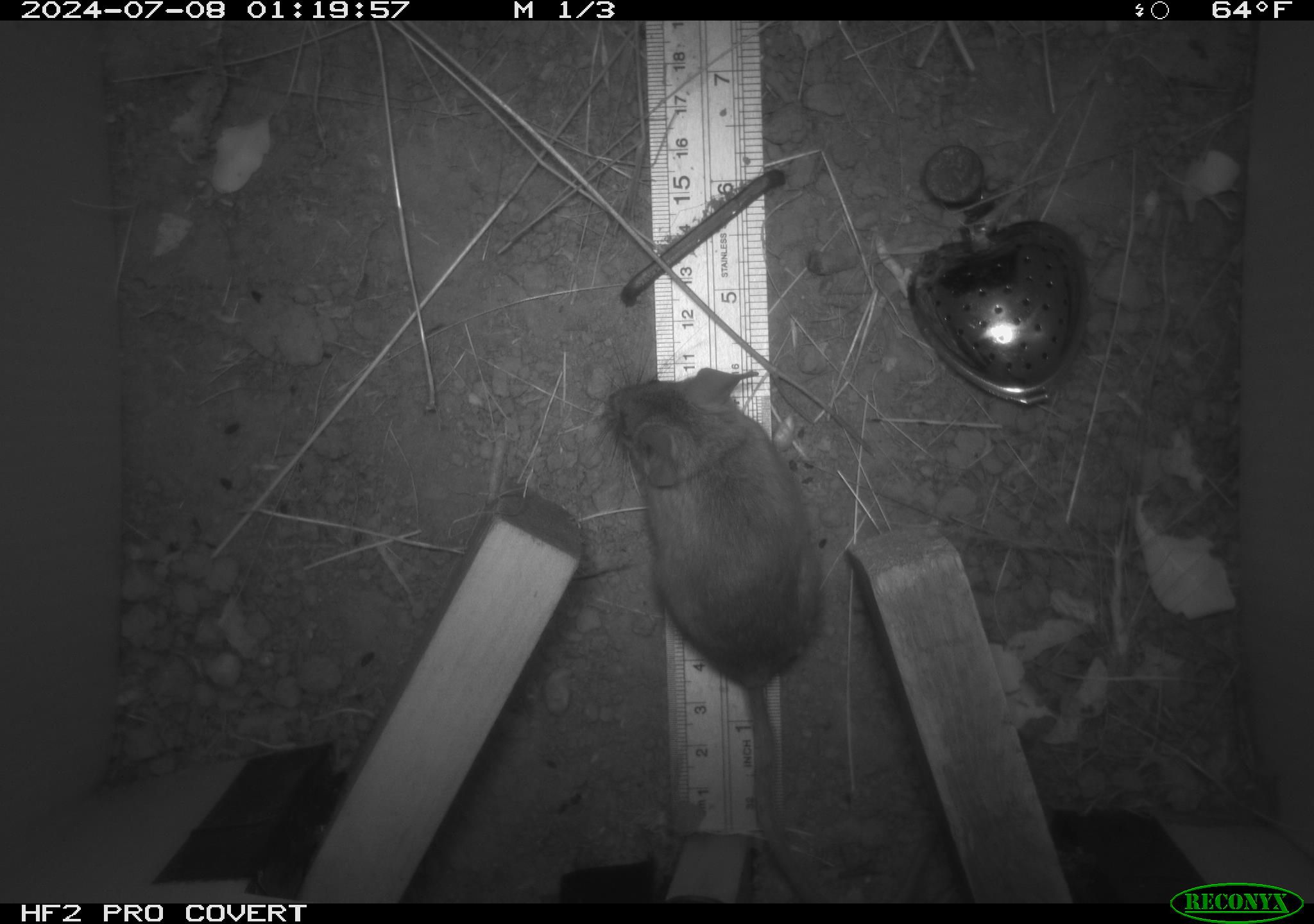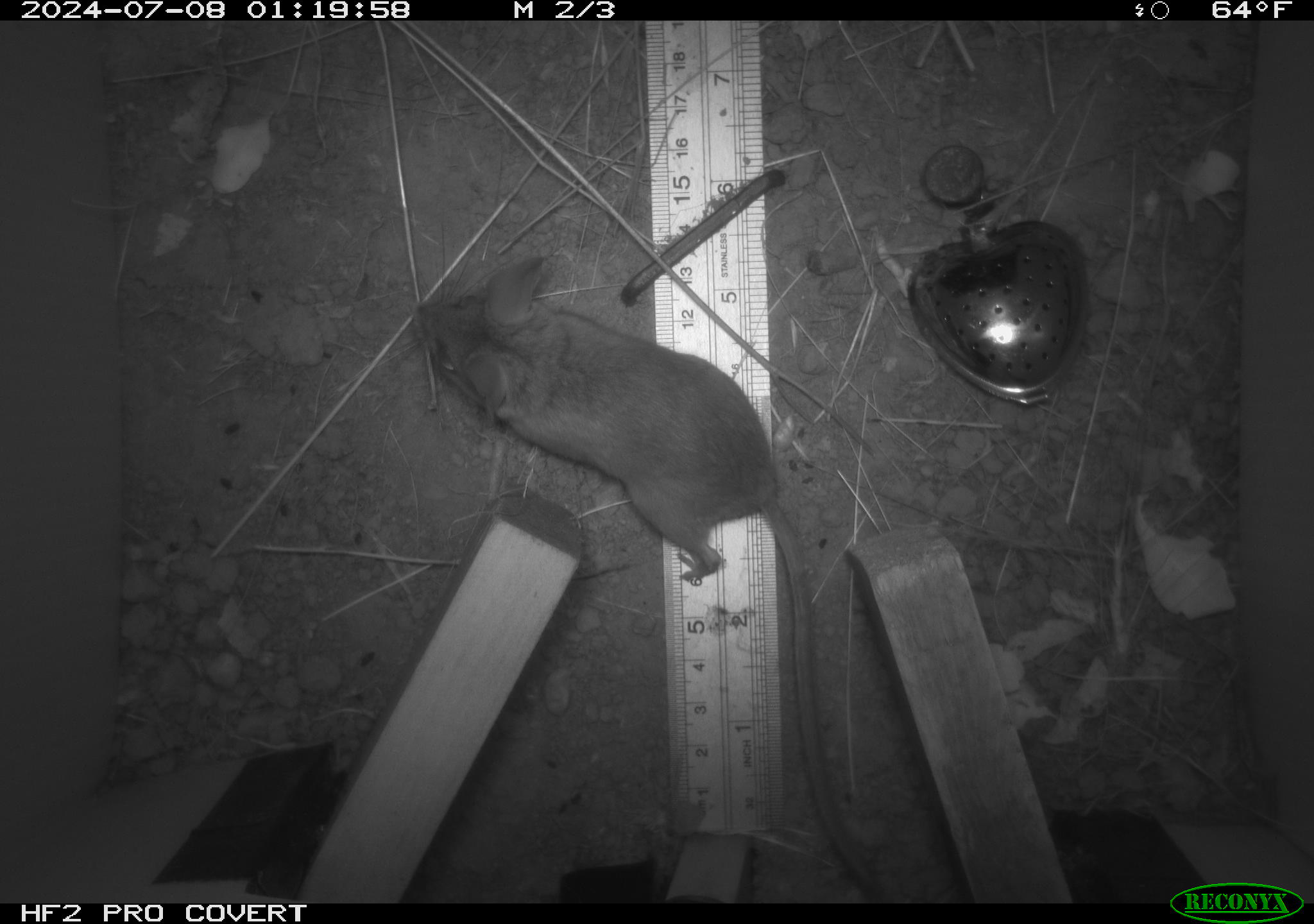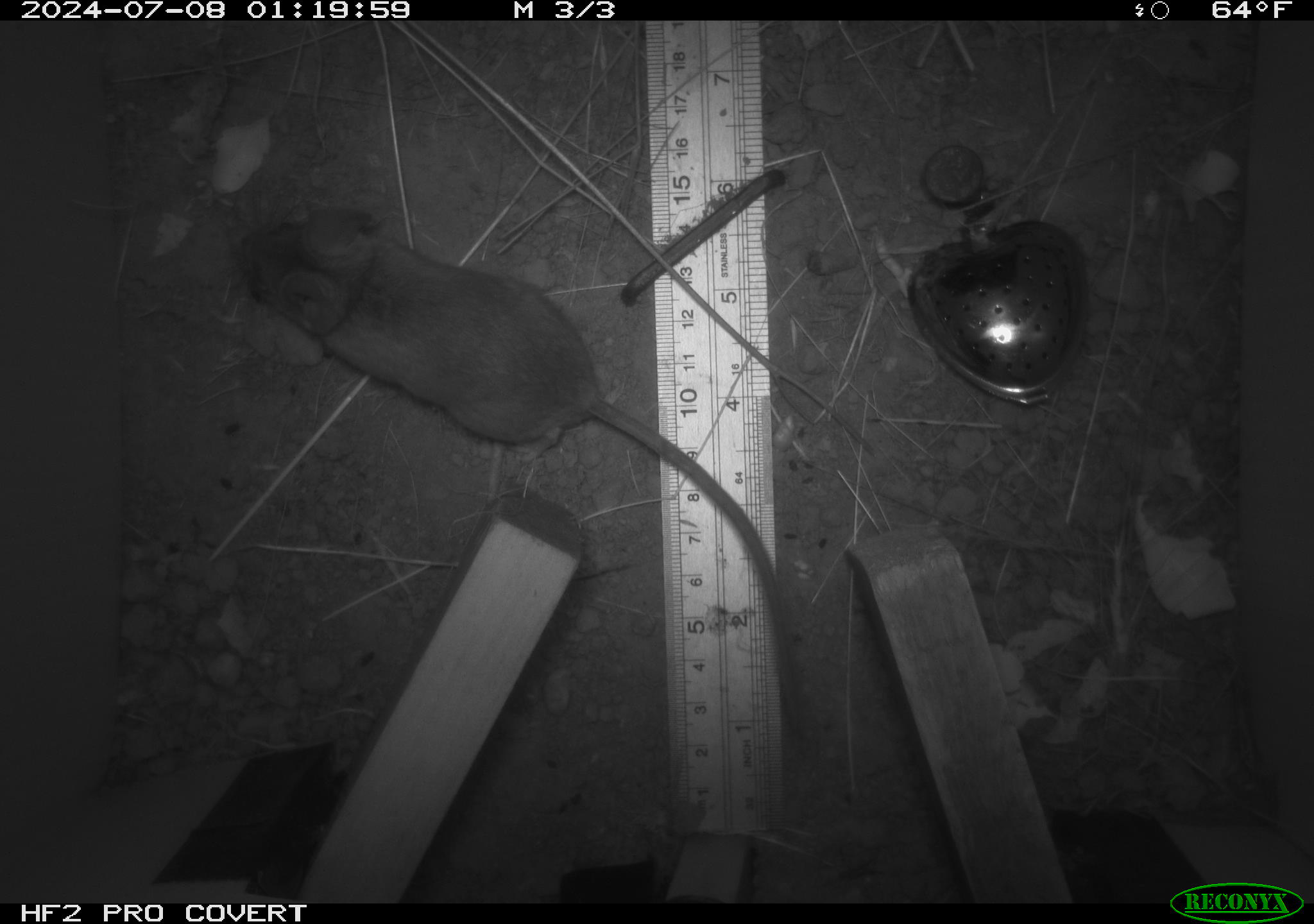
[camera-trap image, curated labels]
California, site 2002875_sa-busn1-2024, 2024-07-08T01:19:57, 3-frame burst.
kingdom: Animalia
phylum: Chordata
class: Mammalia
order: Rodentia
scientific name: Rodentia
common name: rodent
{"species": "rodent (Rodentia)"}